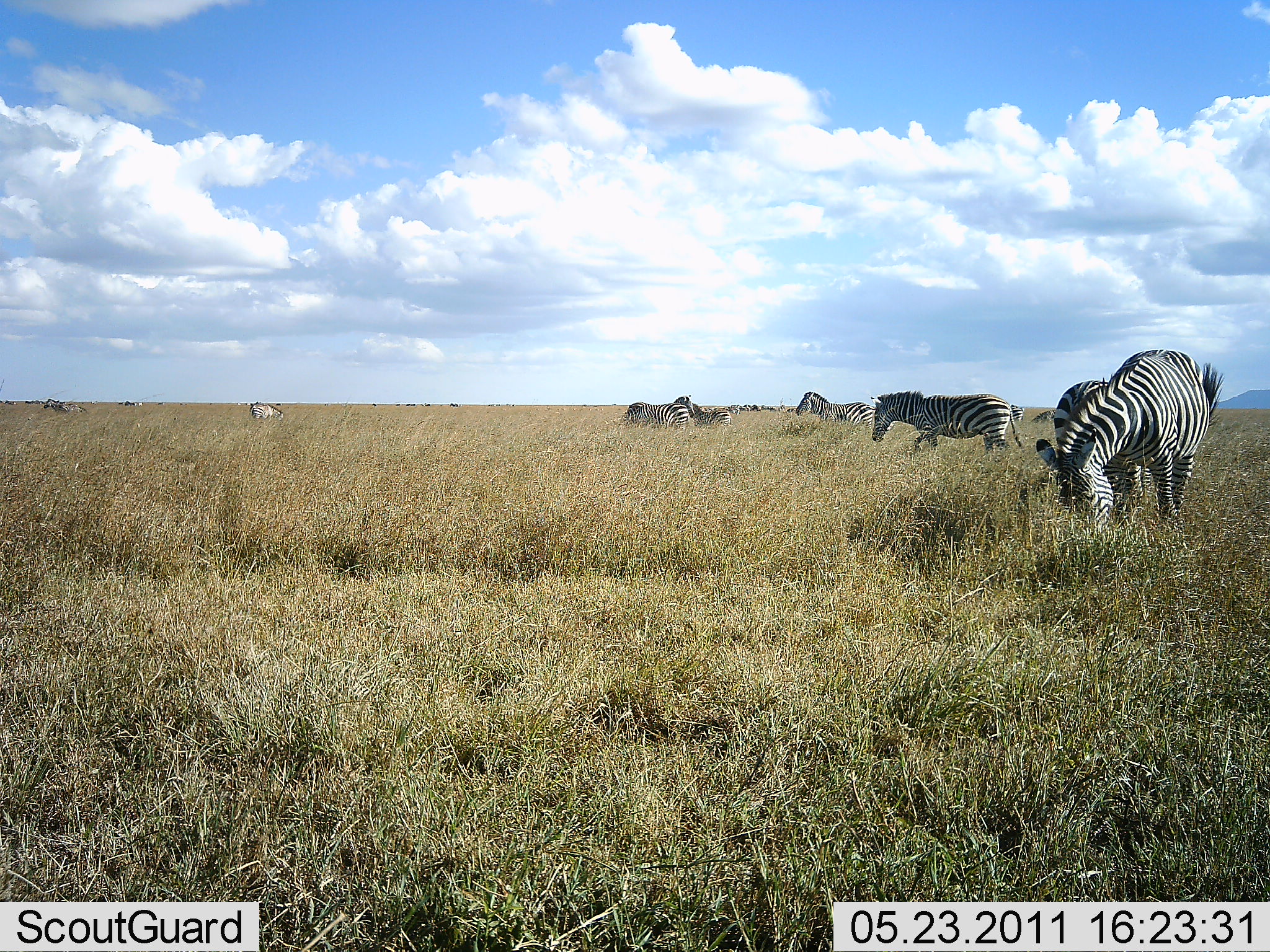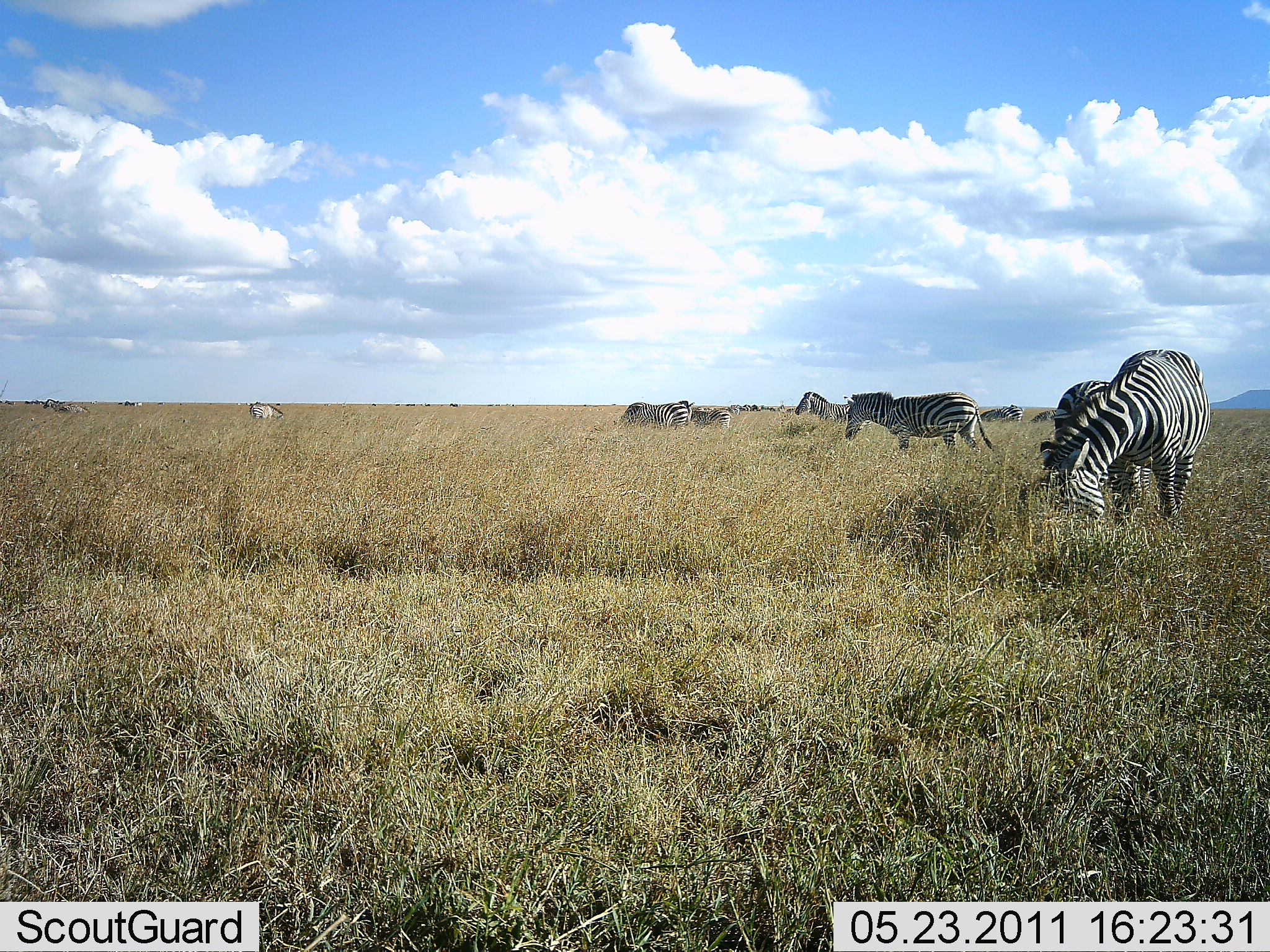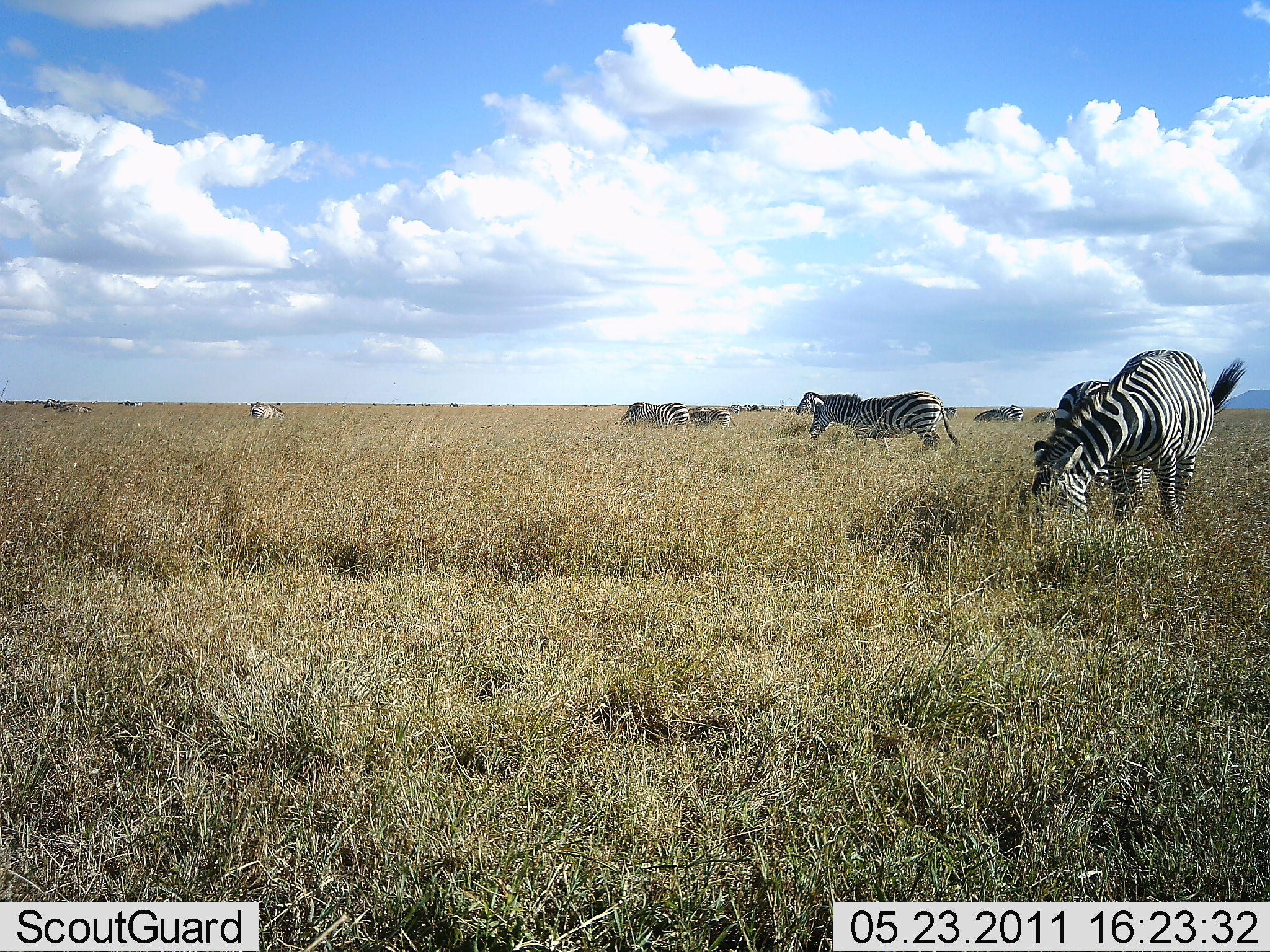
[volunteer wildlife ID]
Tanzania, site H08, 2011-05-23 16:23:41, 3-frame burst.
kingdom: Animalia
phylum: Chordata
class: Mammalia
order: Perissodactyla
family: Equidae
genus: Equus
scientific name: Equus quagga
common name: plains zebra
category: zebra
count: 10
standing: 80%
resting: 0%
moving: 33%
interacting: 7%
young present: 7%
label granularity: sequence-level